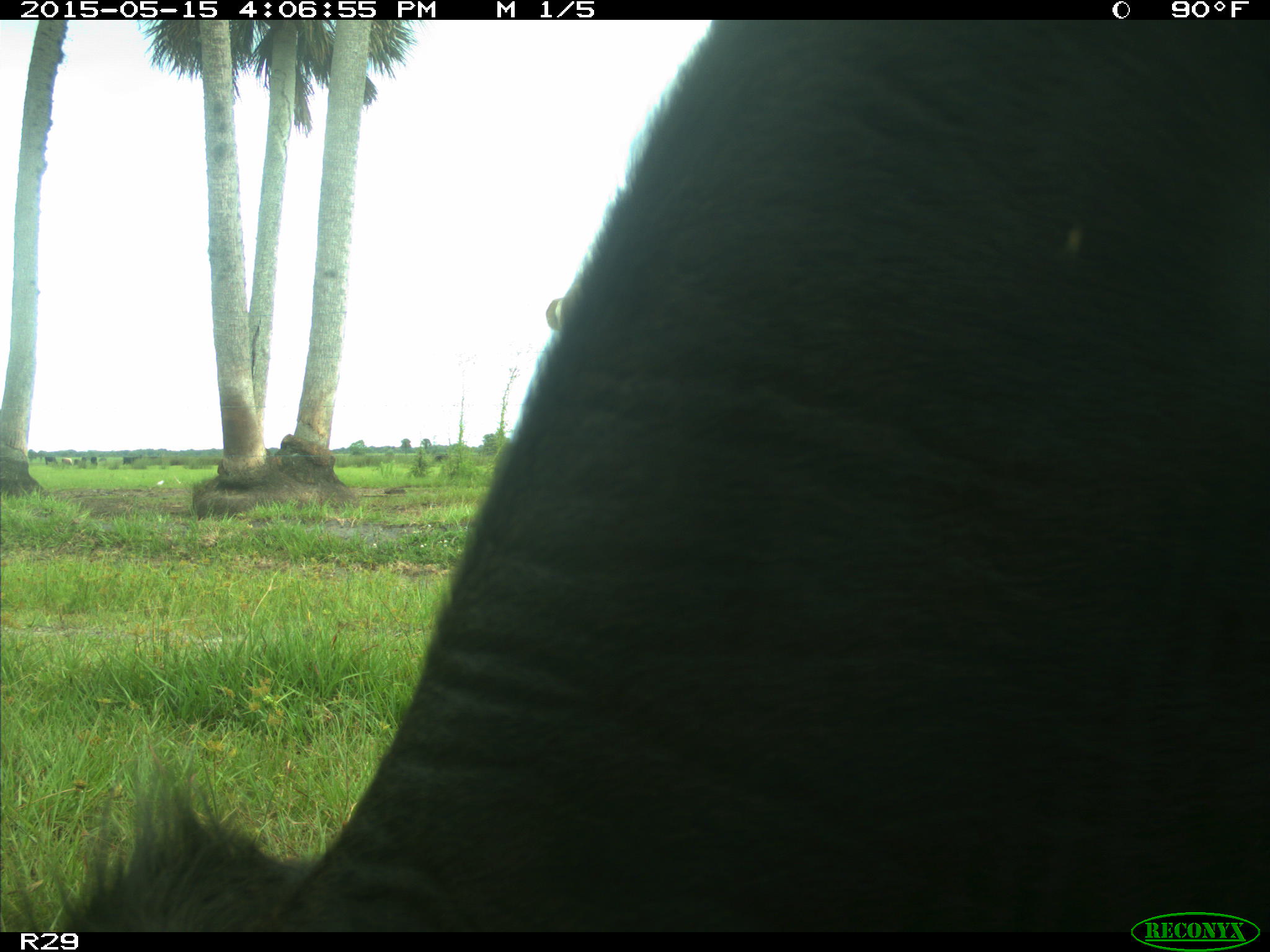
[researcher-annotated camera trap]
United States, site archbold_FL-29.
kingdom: Animalia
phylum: Chordata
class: Mammalia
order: Artiodactyla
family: Bovidae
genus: Bos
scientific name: Bos taurus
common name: domestic cow